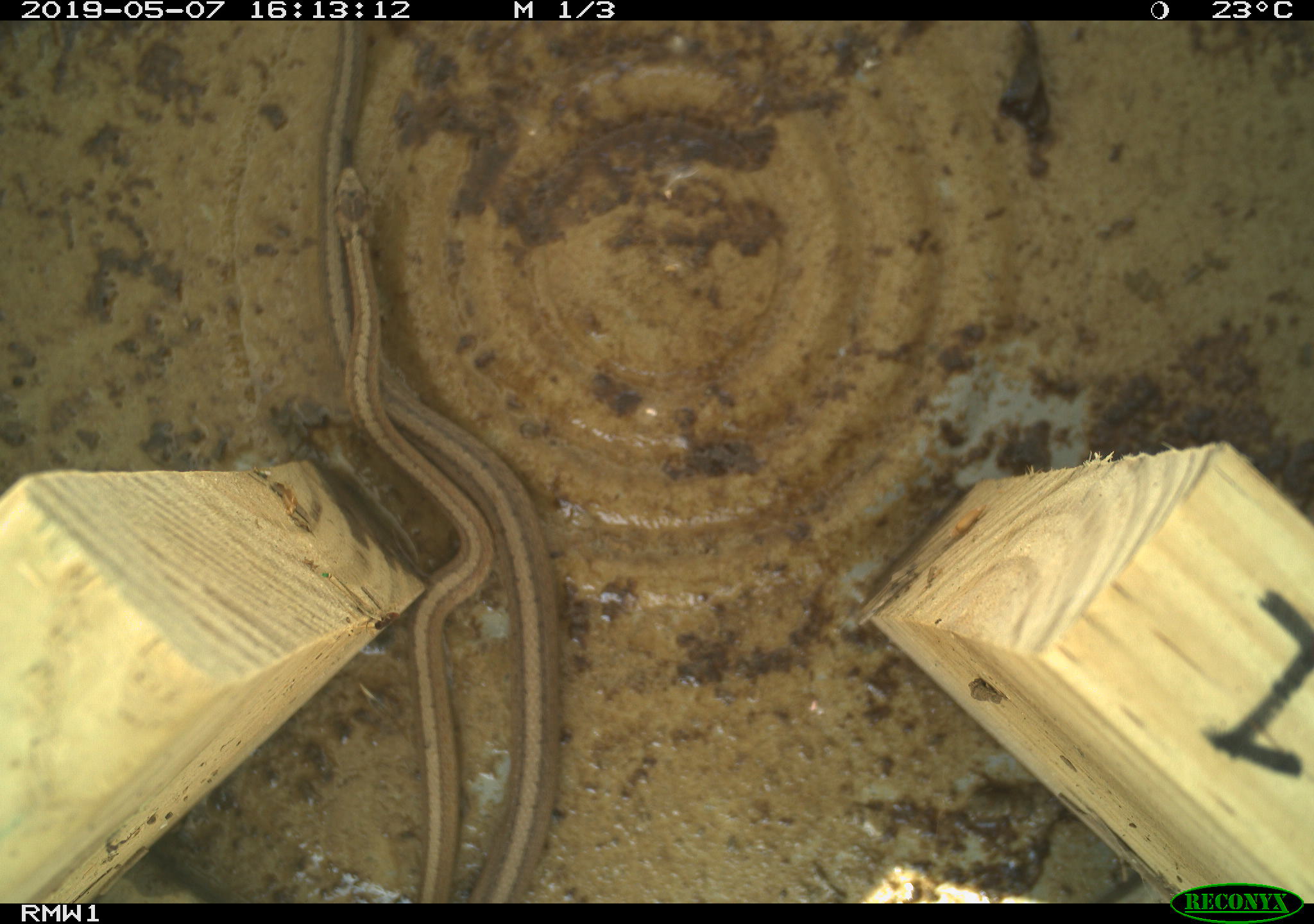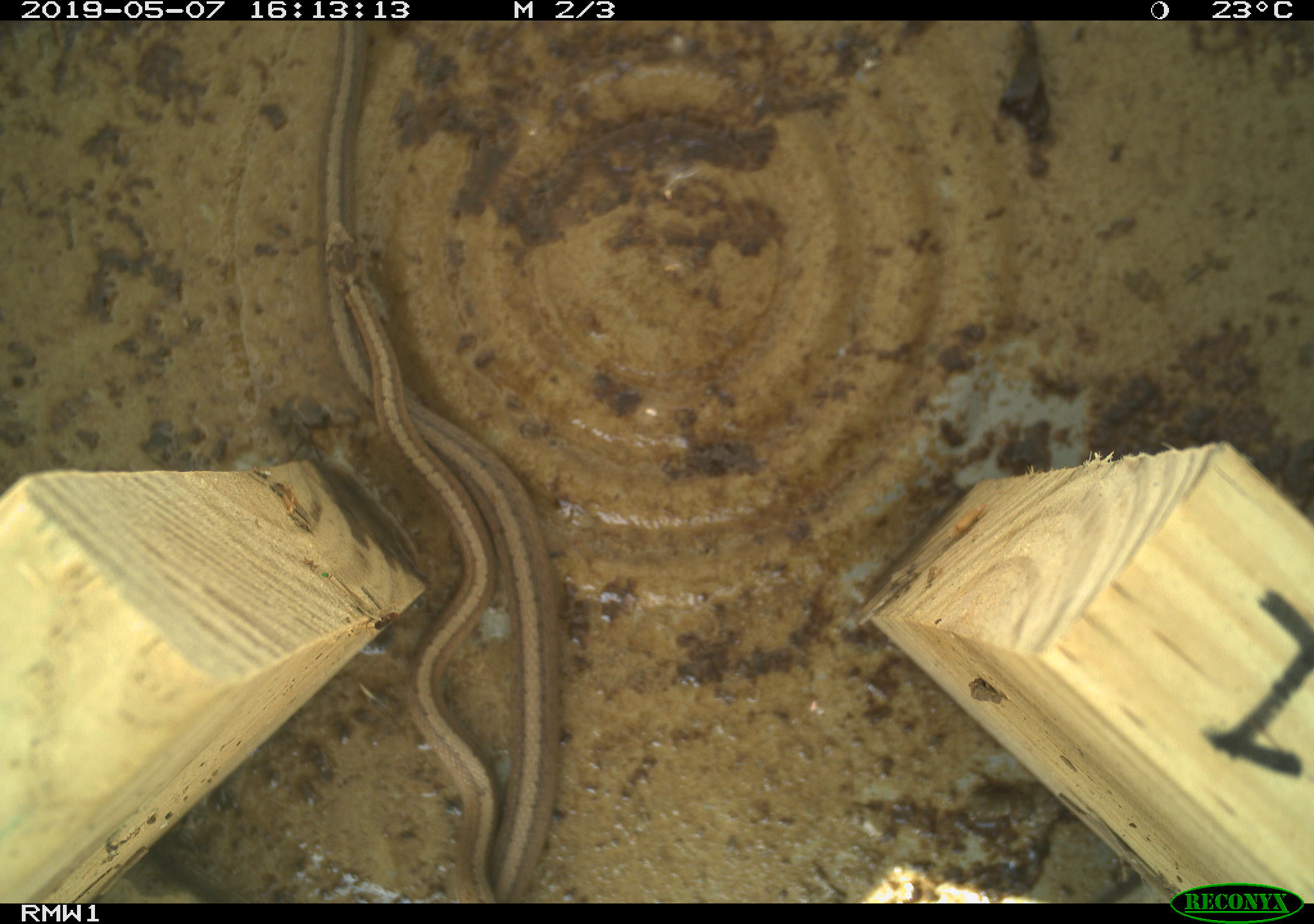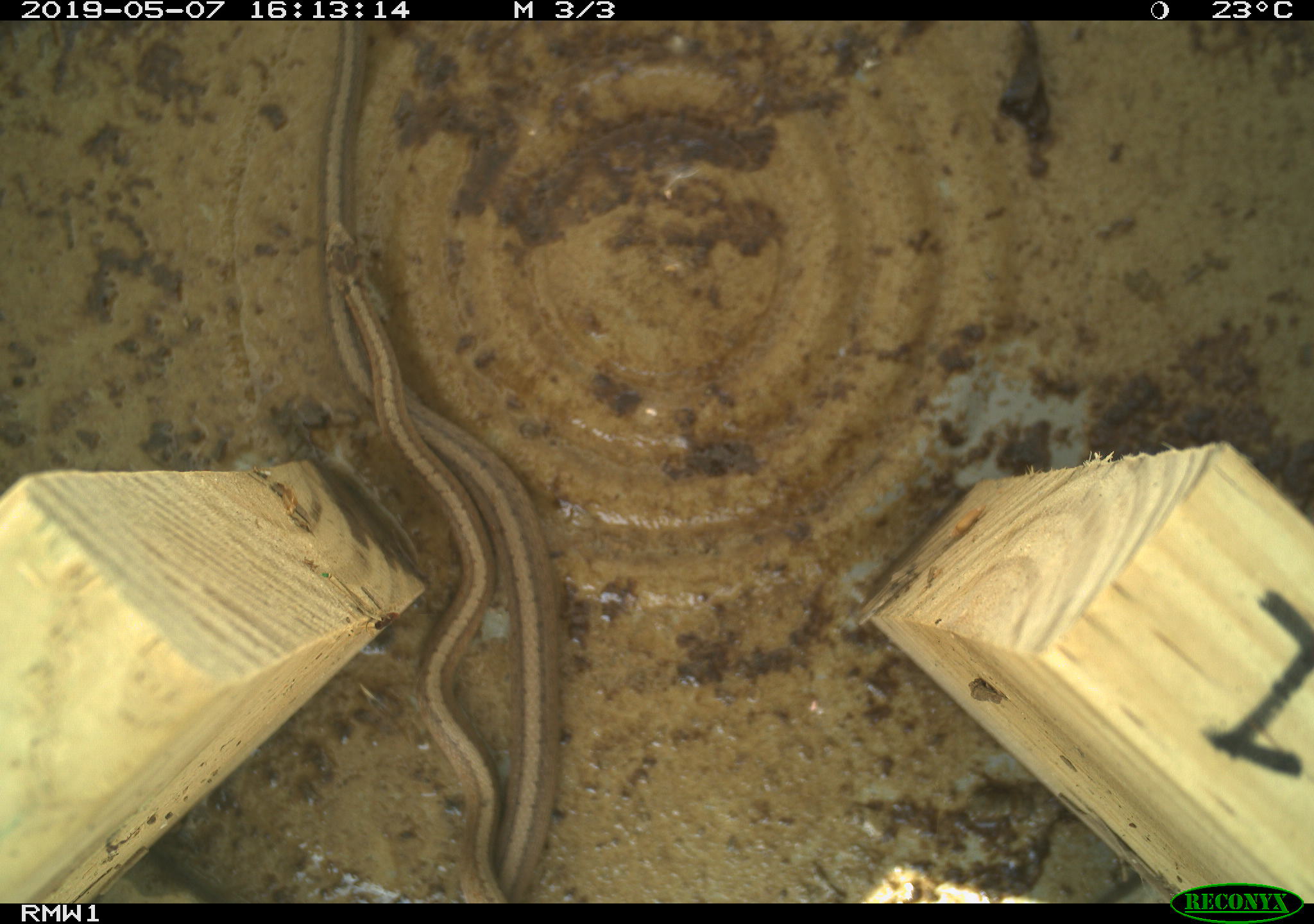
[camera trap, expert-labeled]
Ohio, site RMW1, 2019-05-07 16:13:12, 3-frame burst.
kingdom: Animalia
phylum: Chordata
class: Reptilia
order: Squamata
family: Colubridae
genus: Storeria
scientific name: Storeria dekayi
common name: dekay's brownsnake